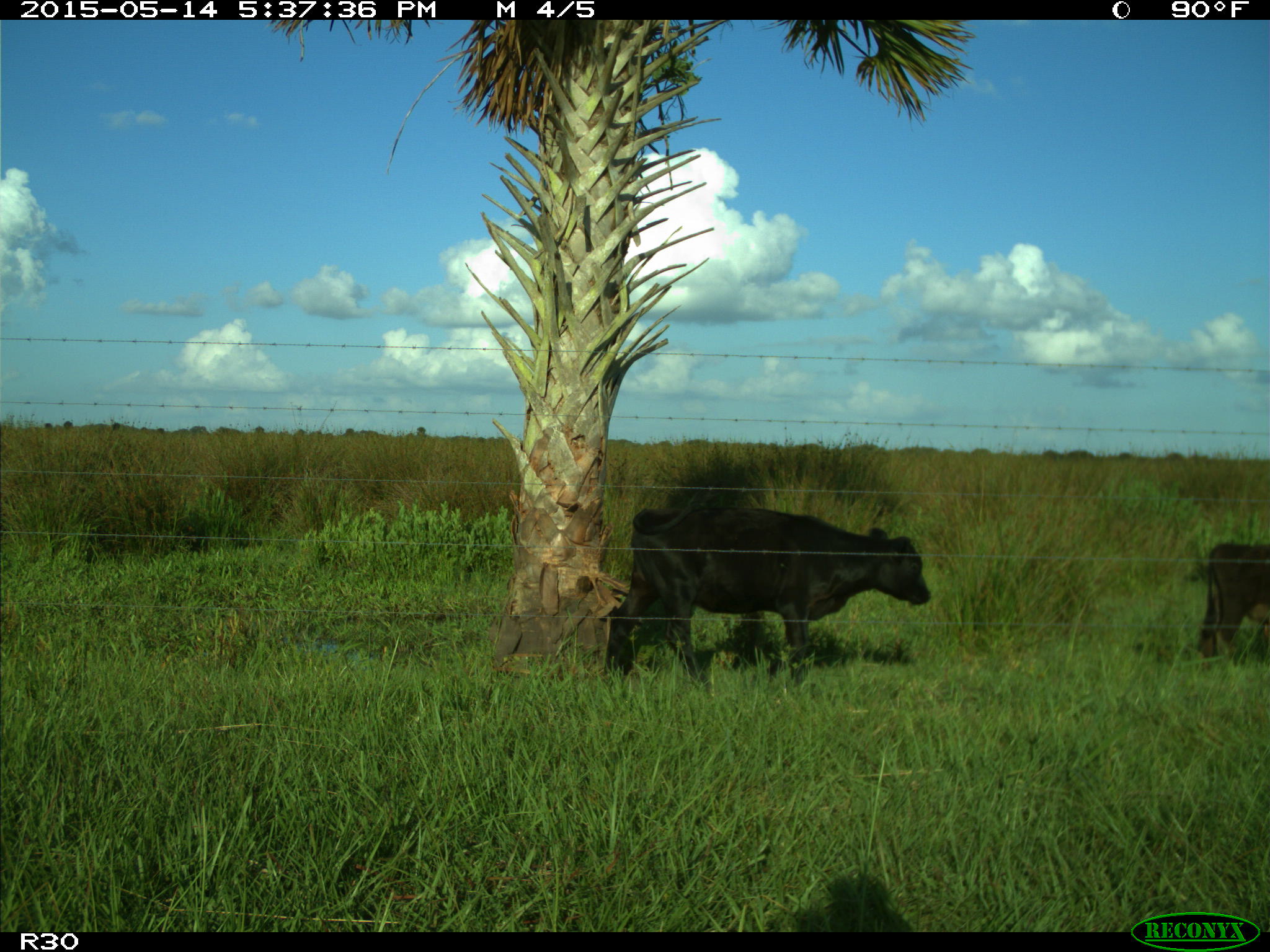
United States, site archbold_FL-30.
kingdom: Animalia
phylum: Chordata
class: Mammalia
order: Artiodactyla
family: Bovidae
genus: Bos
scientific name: Bos taurus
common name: domestic cow